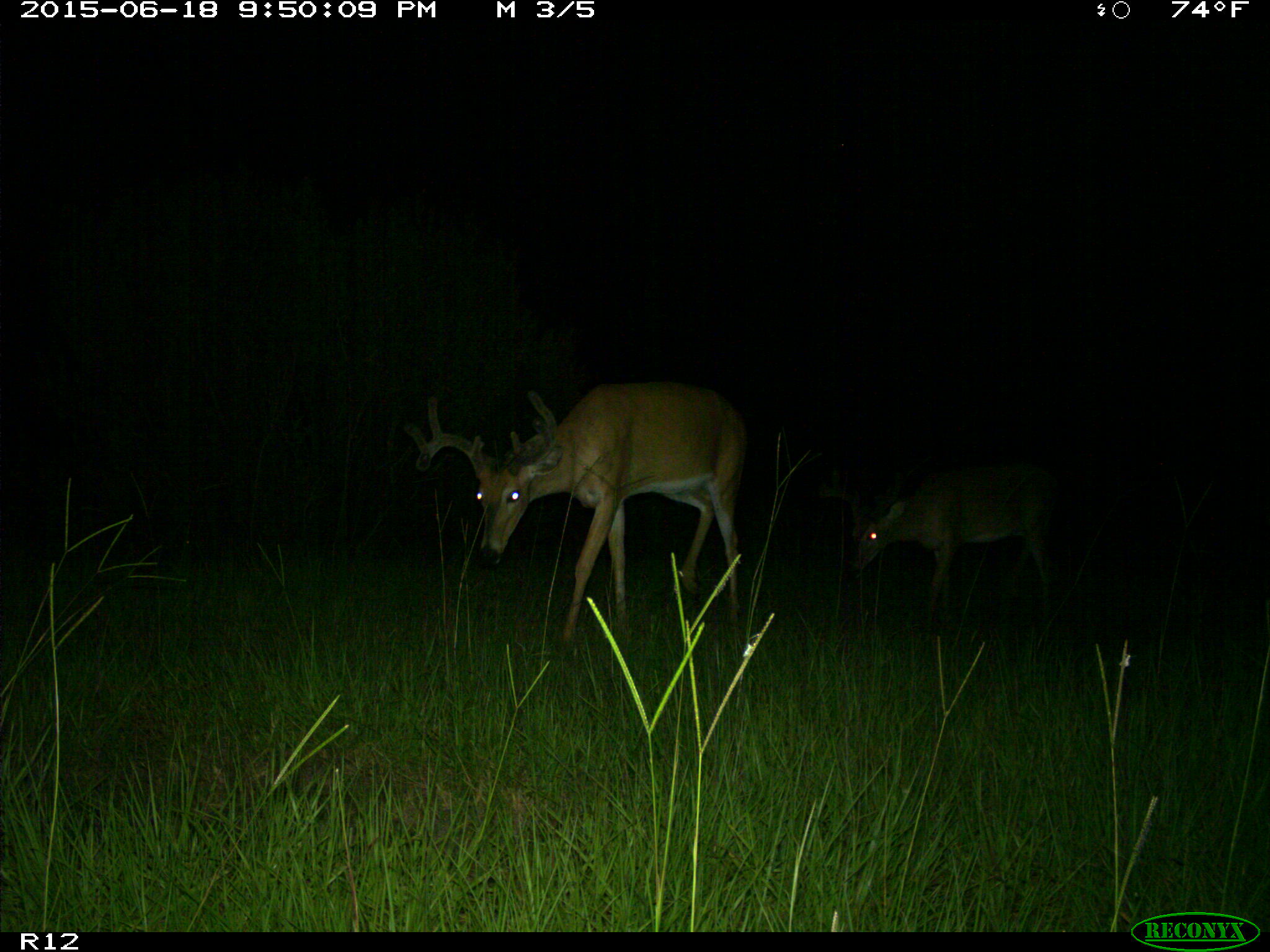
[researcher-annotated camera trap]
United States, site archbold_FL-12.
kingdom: Animalia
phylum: Chordata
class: Mammalia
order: Artiodactyla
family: Cervidae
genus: Odocoileus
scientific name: Odocoileus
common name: deer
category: unidentified deer